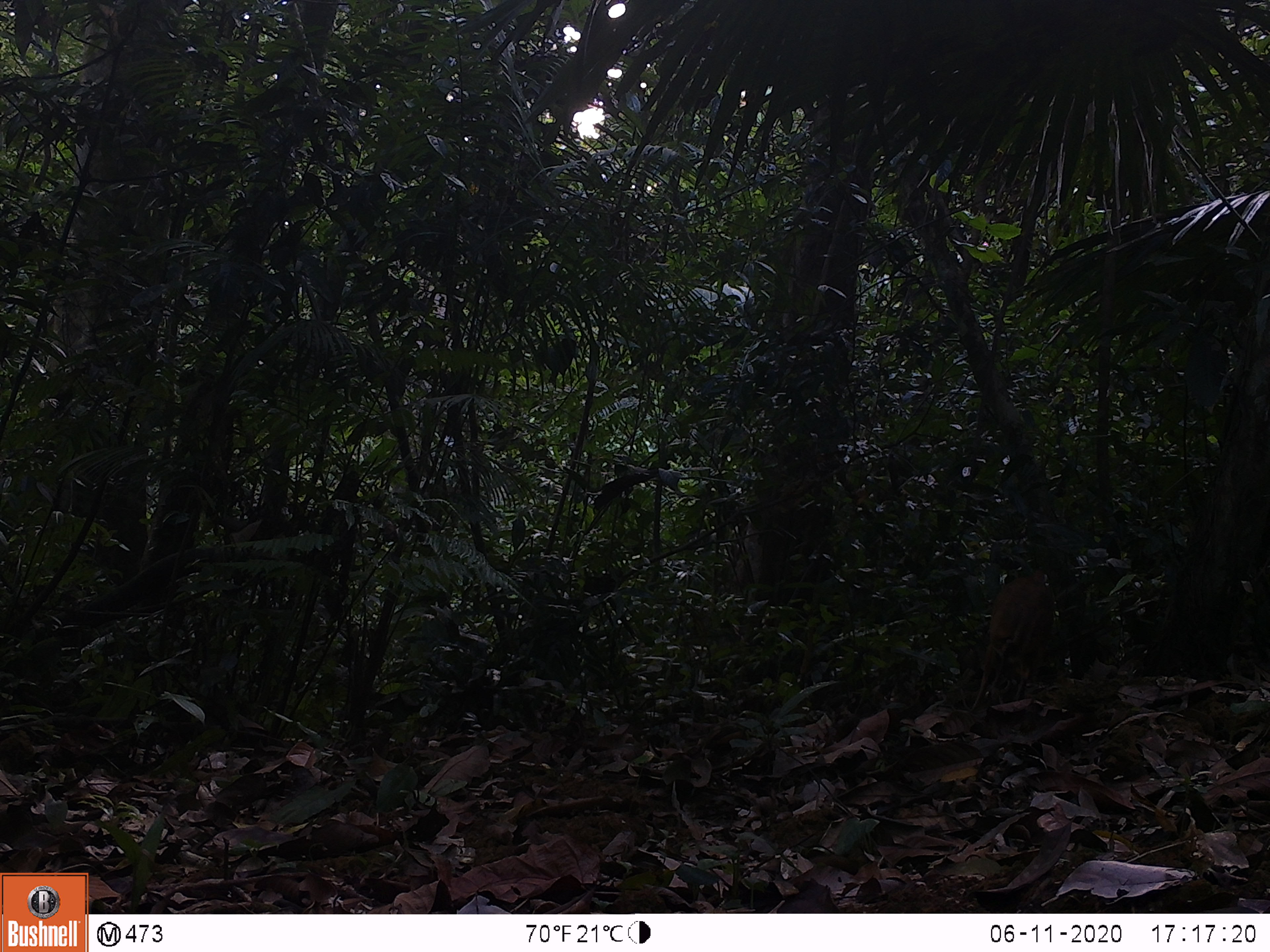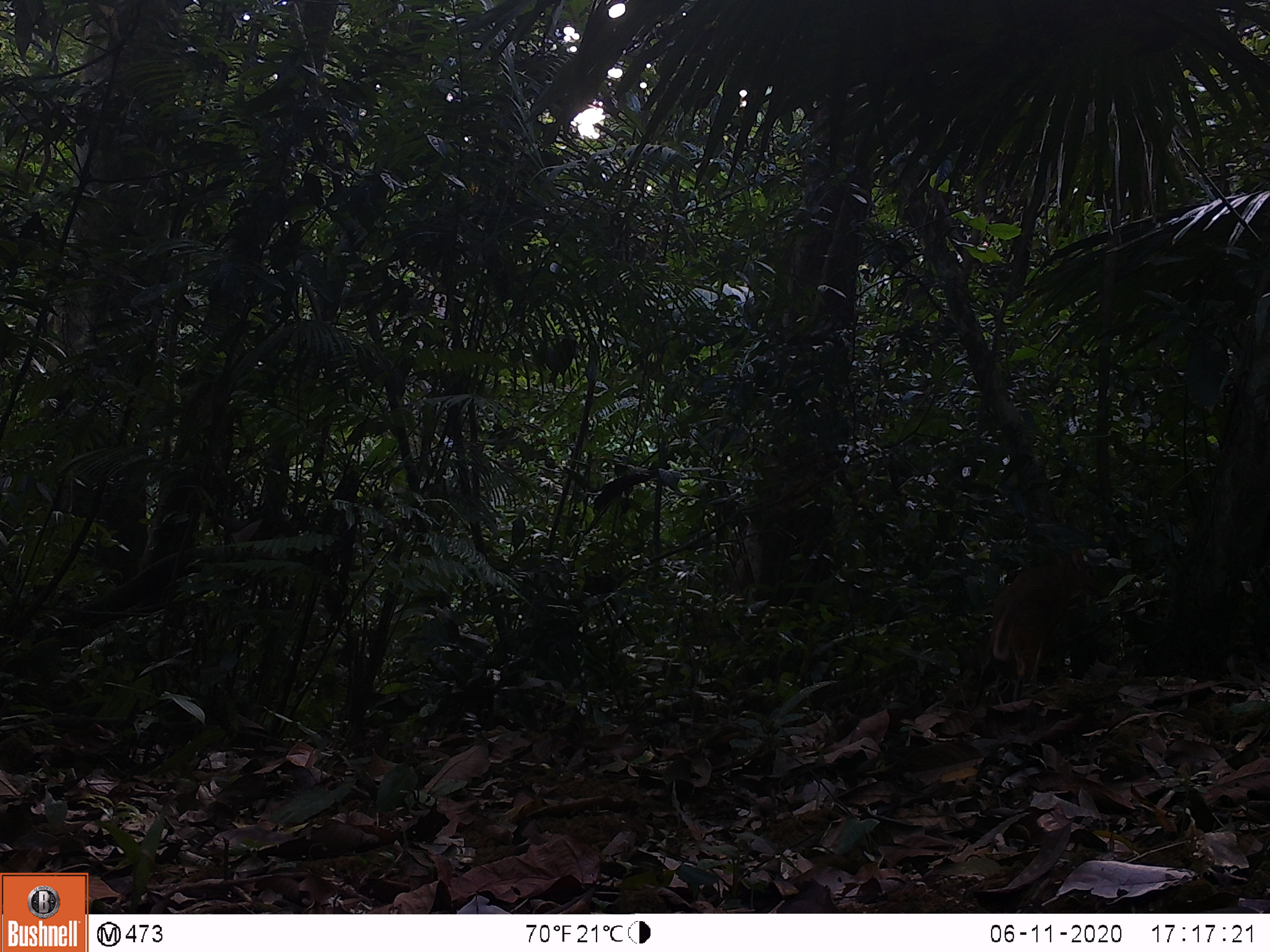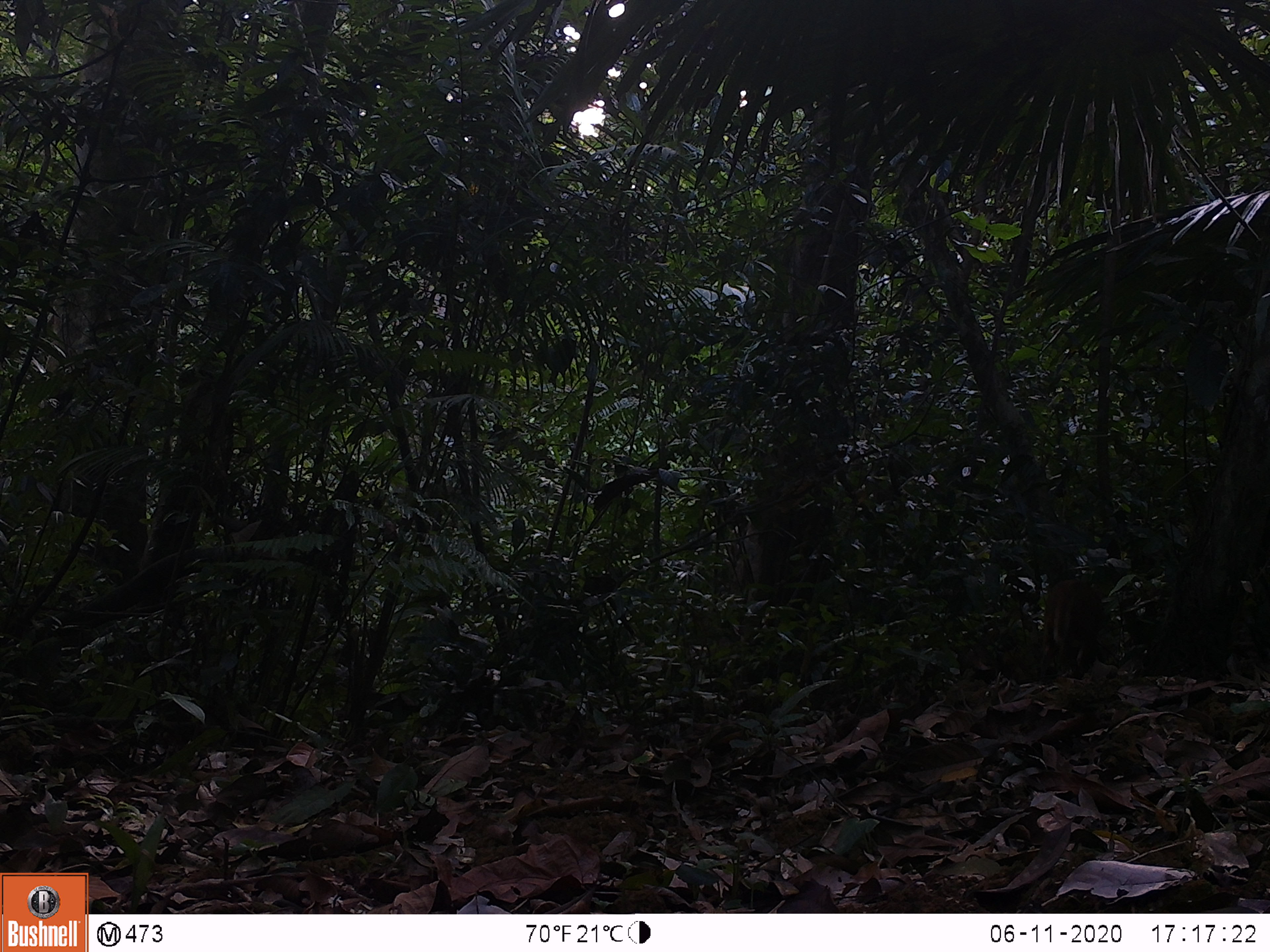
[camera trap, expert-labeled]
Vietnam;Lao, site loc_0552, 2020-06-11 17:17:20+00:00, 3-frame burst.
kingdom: Animalia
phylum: Chordata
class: Mammalia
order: Artiodactyla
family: Tragulidae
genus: Moschiola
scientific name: Moschiola meminna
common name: chevrotain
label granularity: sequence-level